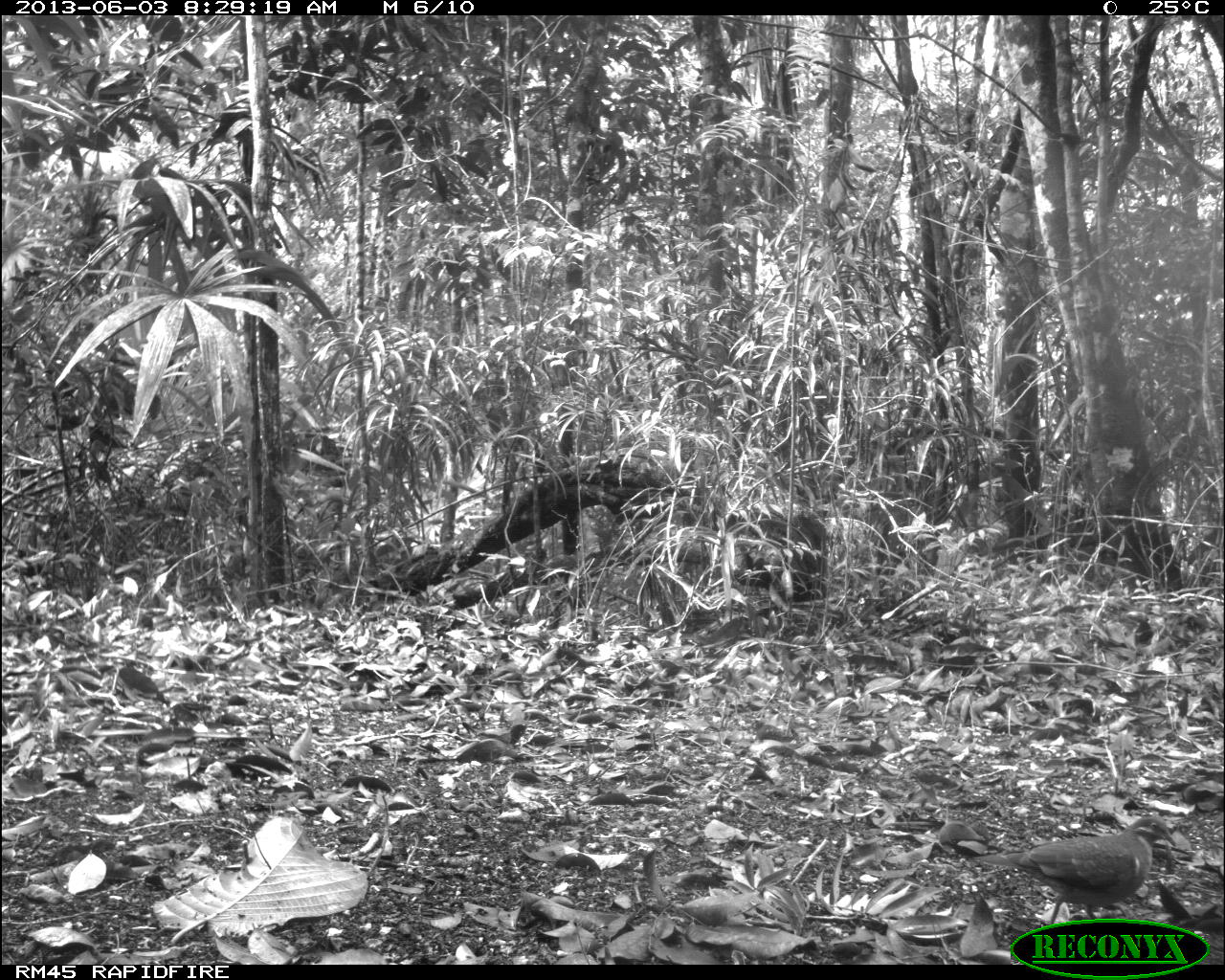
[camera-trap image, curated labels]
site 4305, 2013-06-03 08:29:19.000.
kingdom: Animalia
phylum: Chordata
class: Aves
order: Columbiformes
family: Columbidae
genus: Geotrygon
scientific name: Geotrygon montana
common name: ruddy quail-dove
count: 1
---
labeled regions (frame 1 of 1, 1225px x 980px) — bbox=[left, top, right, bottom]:
geotrygon montana: bbox=[965, 803, 1178, 926]